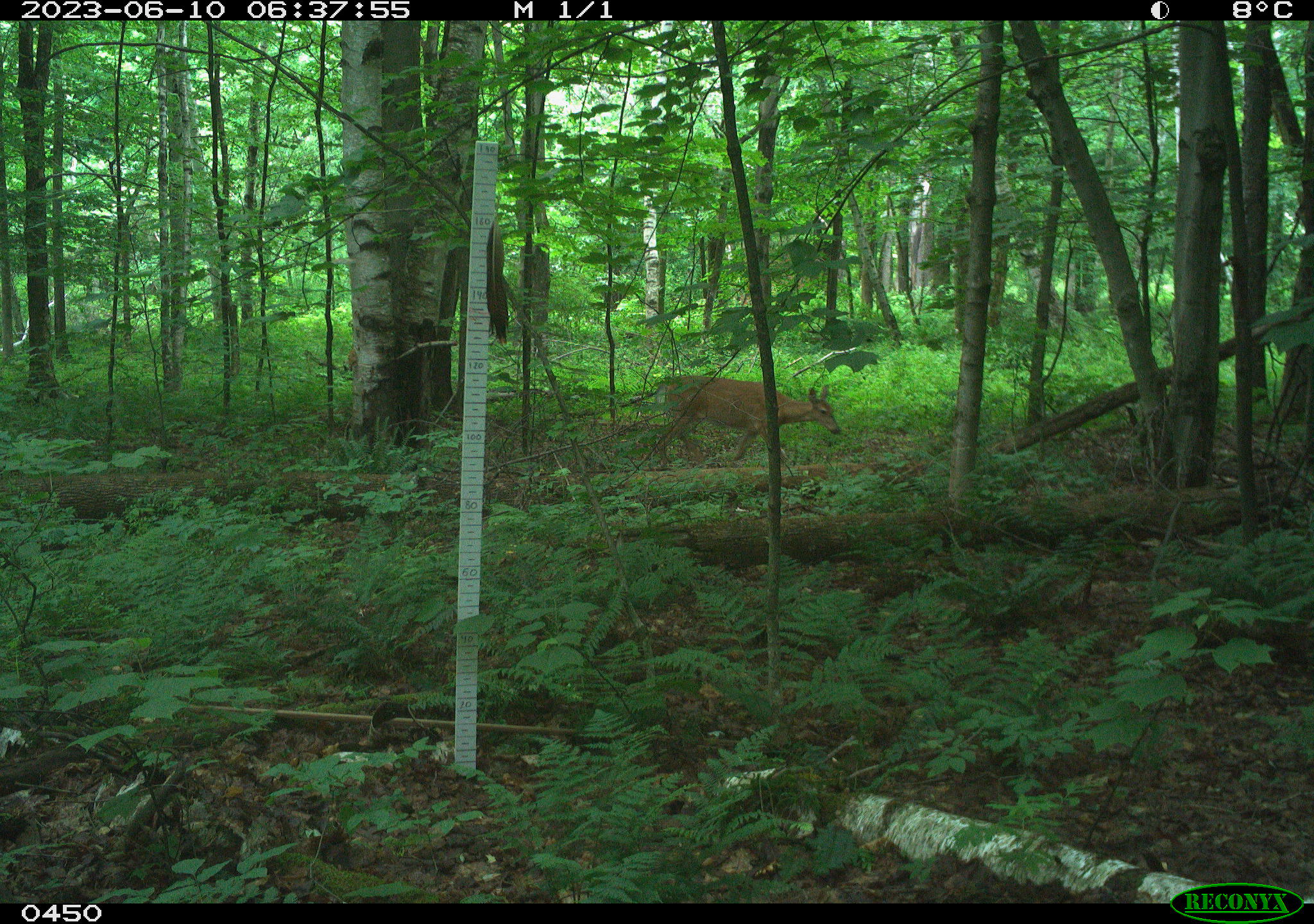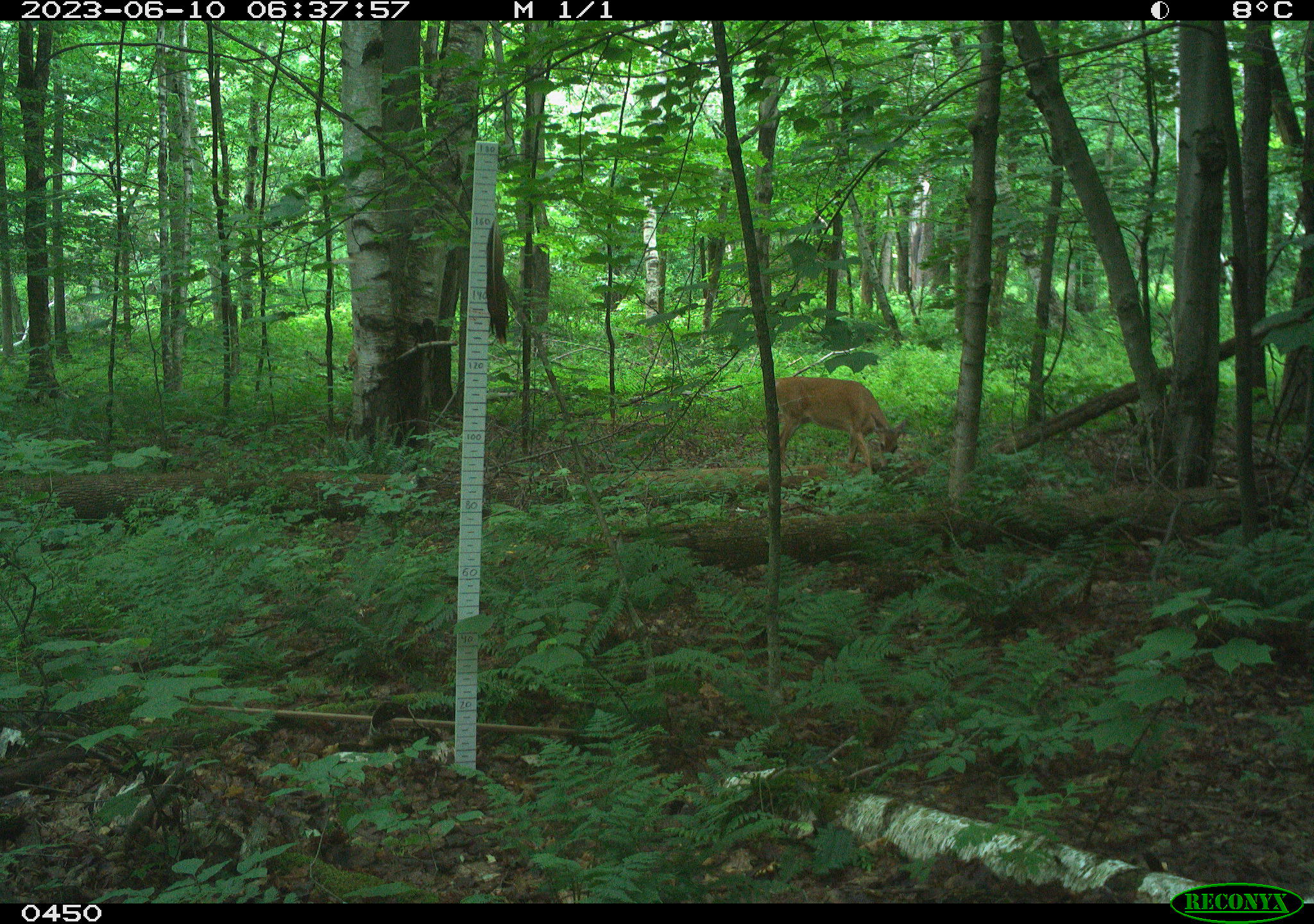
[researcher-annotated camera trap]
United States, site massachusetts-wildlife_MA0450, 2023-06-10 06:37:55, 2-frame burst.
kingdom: Animalia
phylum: Chordata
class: Mammalia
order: Artiodactyla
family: Cervidae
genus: Odocoileus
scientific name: Odocoileus virginianus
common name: white-tailed deer